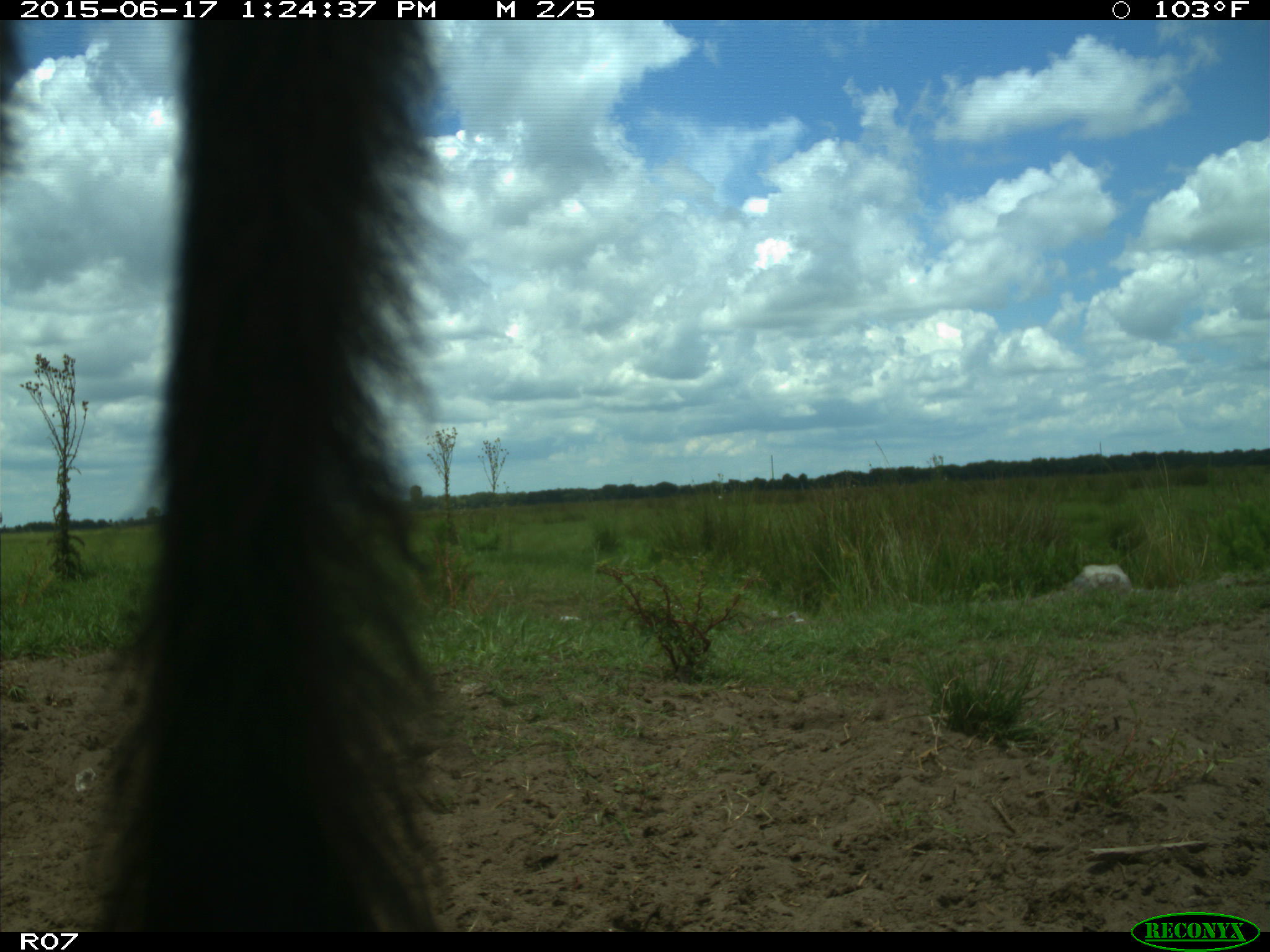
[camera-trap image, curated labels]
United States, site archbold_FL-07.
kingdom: Animalia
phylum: Chordata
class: Mammalia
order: Artiodactyla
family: Bovidae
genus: Bos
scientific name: Bos taurus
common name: domestic cow